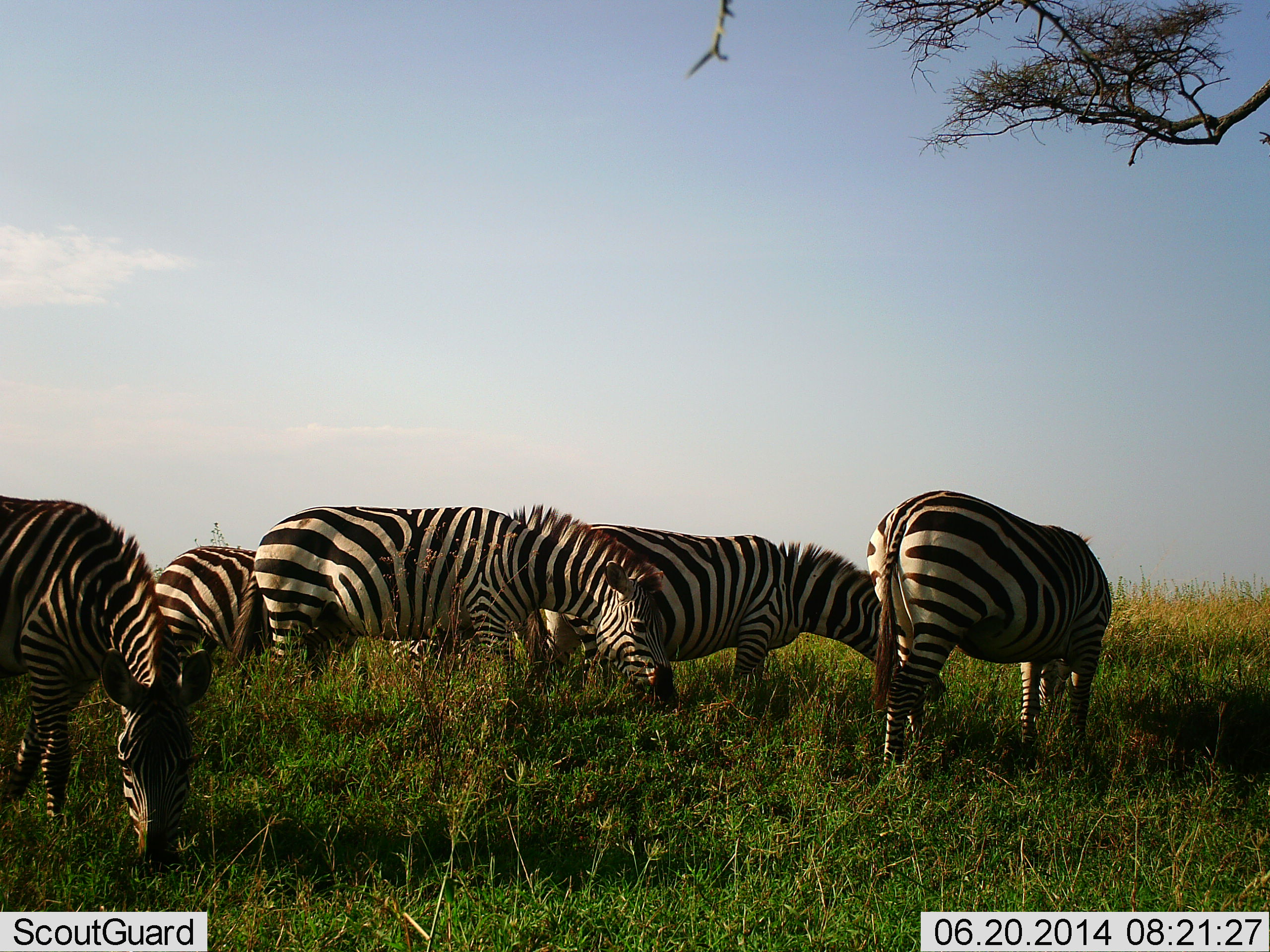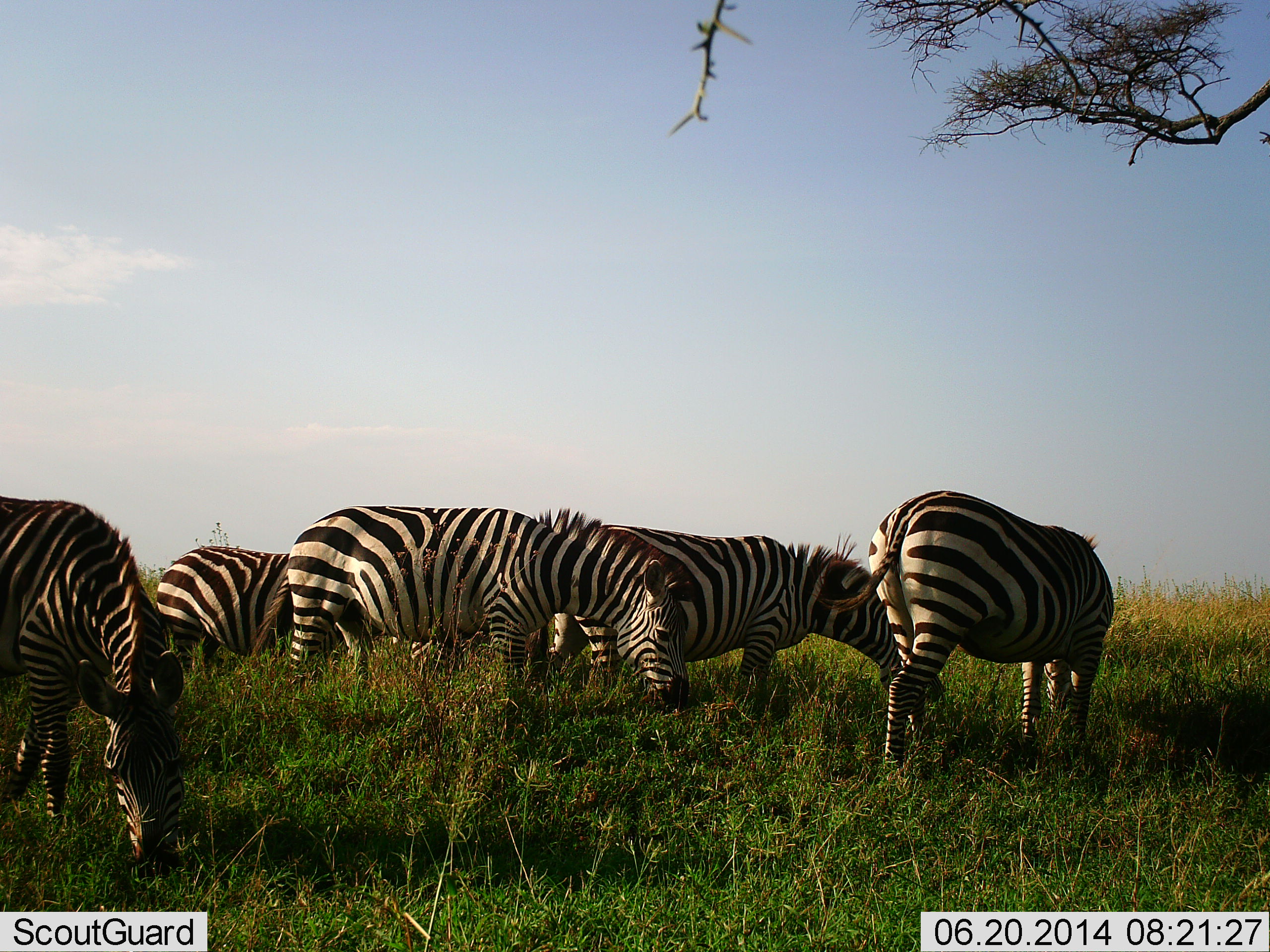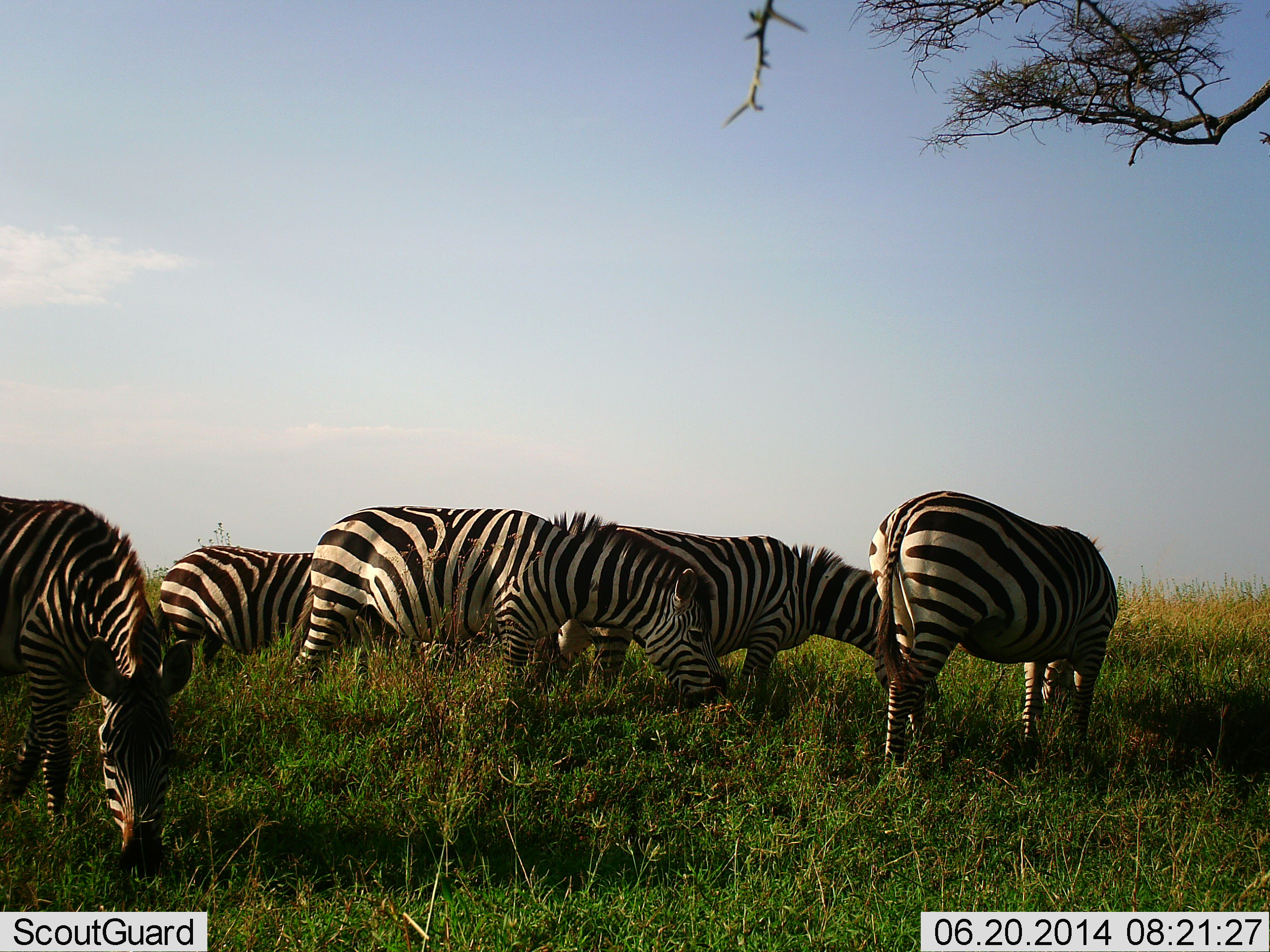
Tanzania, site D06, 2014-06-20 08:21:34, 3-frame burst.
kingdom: Animalia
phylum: Chordata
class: Mammalia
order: Perissodactyla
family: Equidae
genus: Equus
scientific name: Equus quagga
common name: plains zebra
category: zebra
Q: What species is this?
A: Zebra (plains zebra) (Equus quagga).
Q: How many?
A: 5.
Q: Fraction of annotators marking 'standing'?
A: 50%.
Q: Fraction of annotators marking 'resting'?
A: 0%.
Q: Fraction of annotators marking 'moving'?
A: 0%.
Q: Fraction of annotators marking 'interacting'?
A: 0%.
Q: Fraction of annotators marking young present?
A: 0%.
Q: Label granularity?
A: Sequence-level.